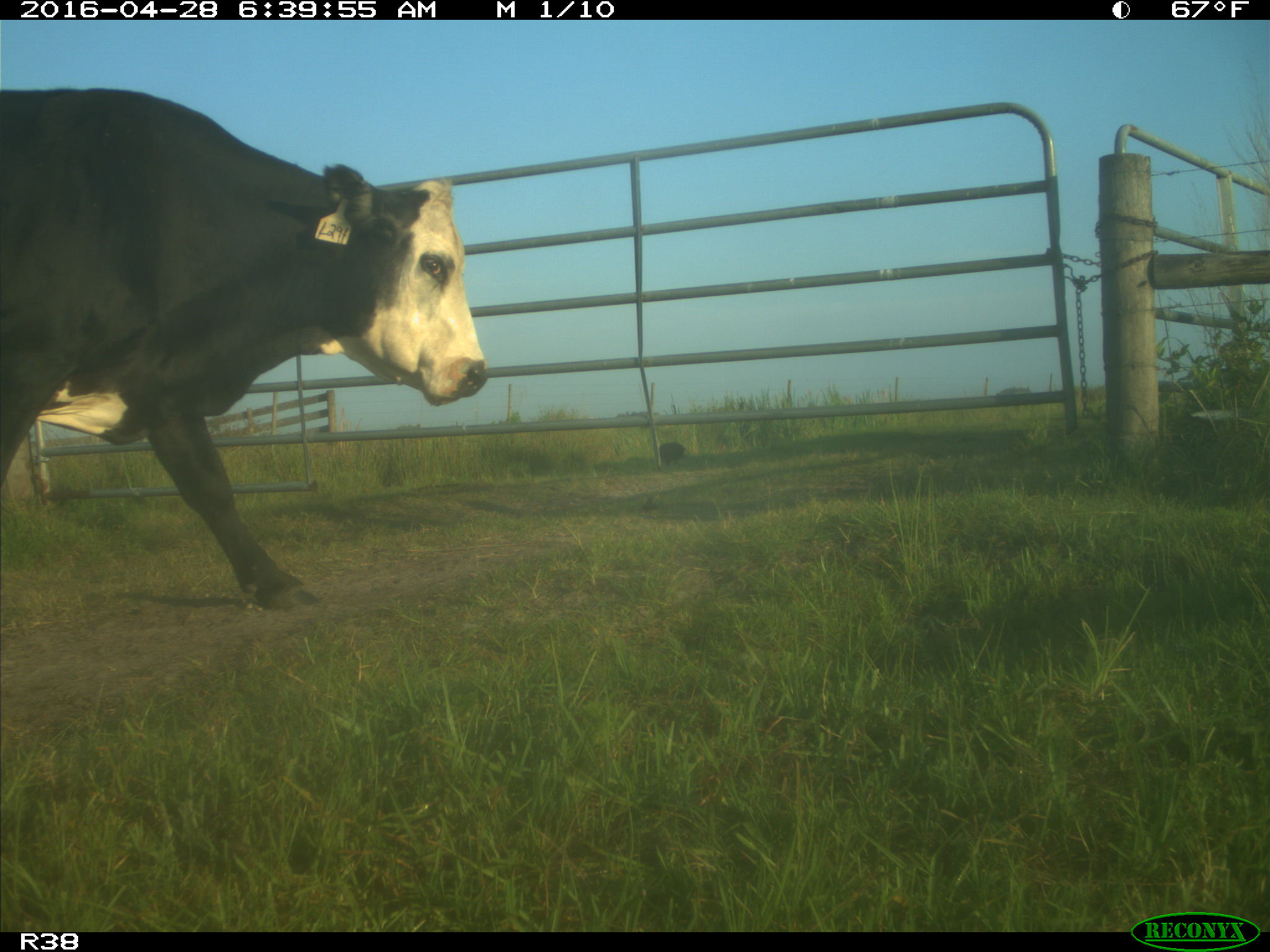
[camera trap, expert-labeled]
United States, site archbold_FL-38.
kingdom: Animalia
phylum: Chordata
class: Mammalia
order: Artiodactyla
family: Bovidae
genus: Bos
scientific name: Bos taurus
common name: domestic cow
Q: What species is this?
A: Bos taurus (domestic cow).